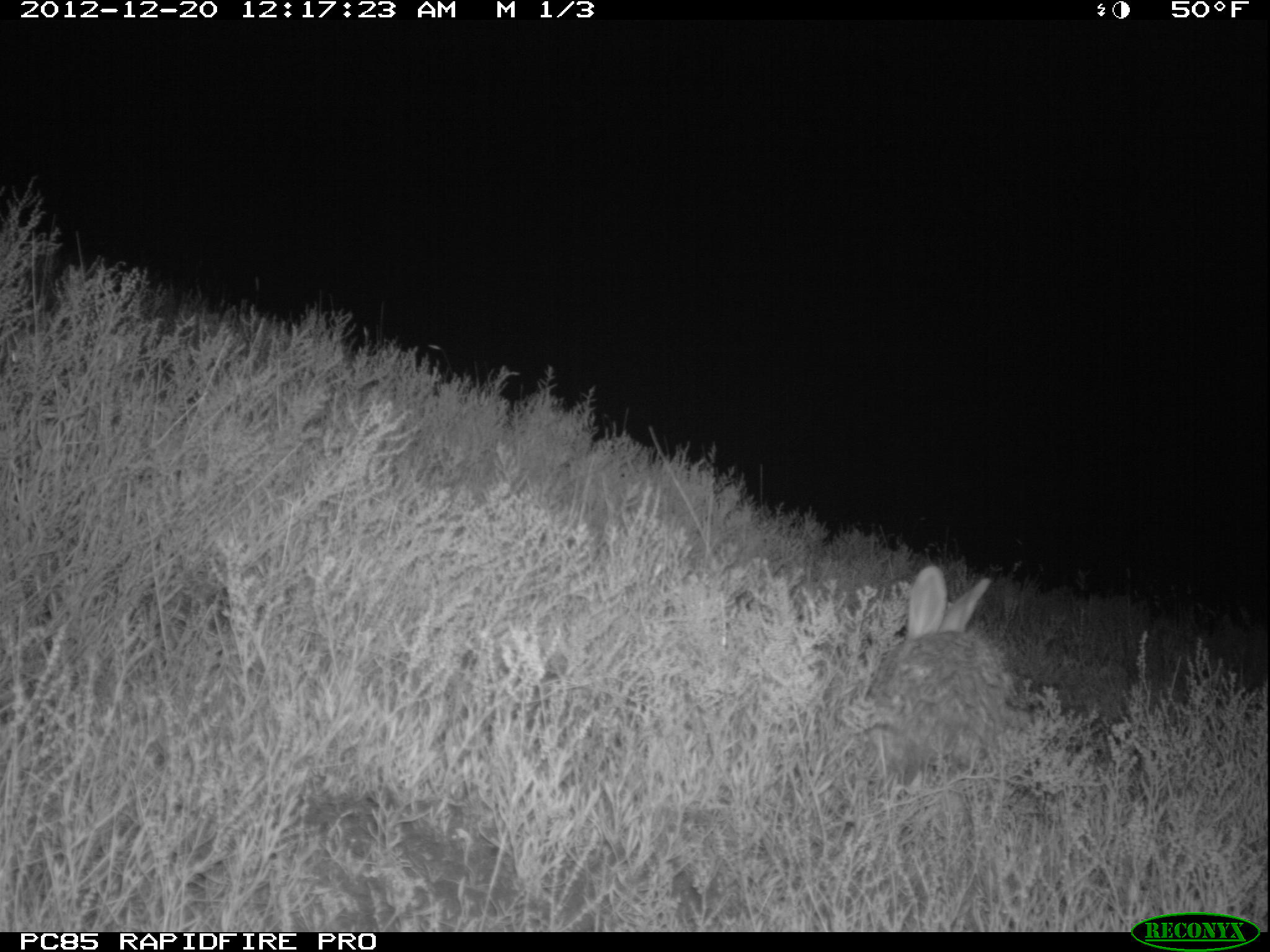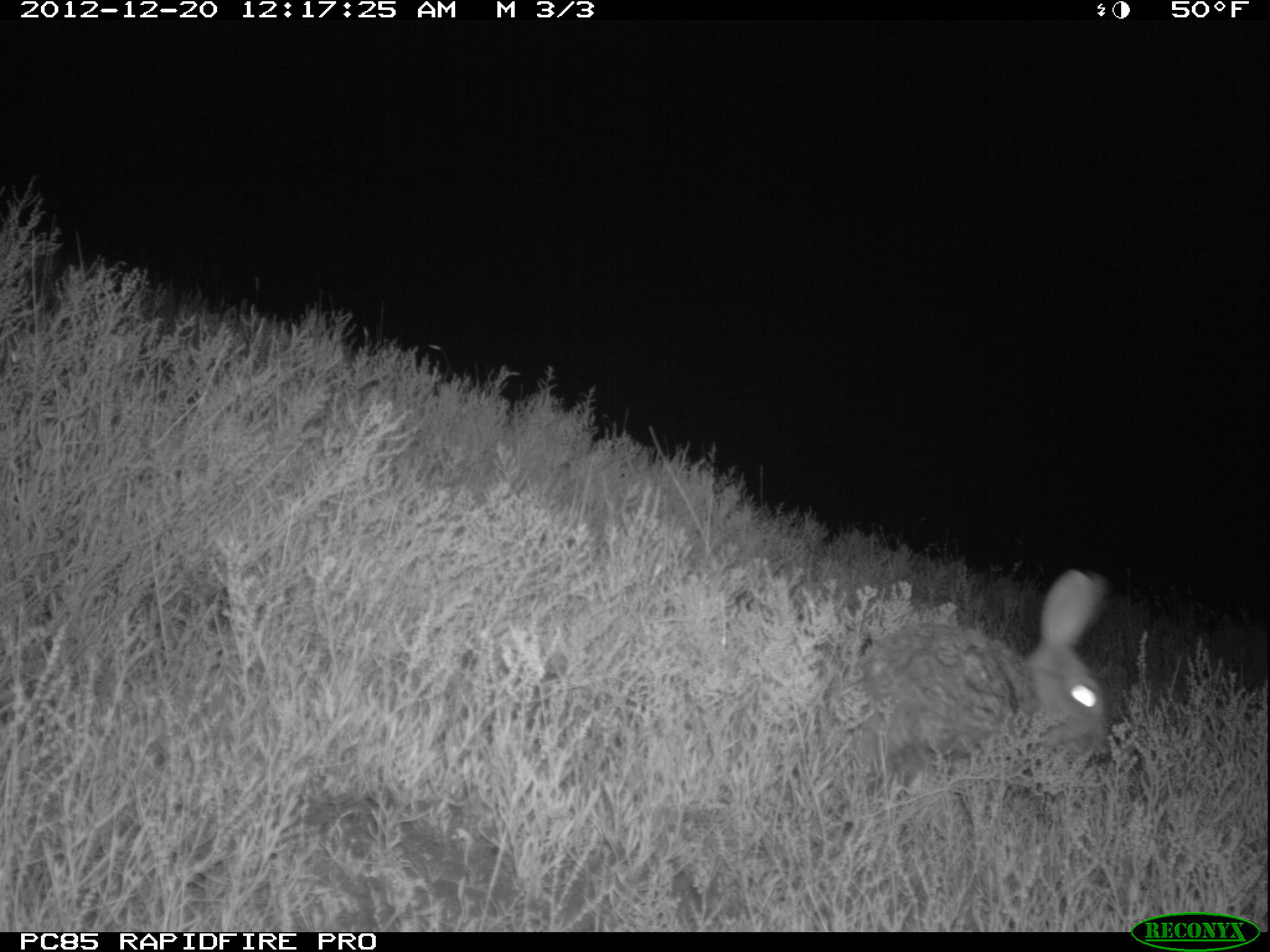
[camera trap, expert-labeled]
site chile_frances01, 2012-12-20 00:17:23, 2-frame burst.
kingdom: Animalia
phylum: Chordata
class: Mammalia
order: Lagomorpha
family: Leporidae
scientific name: Leporidae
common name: rabbits and hares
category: rabbit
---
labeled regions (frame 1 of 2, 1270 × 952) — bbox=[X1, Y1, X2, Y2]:
rabbit: bbox=[848, 566, 1026, 802]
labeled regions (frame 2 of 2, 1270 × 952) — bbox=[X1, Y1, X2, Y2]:
rabbit: bbox=[830, 575, 1115, 821]